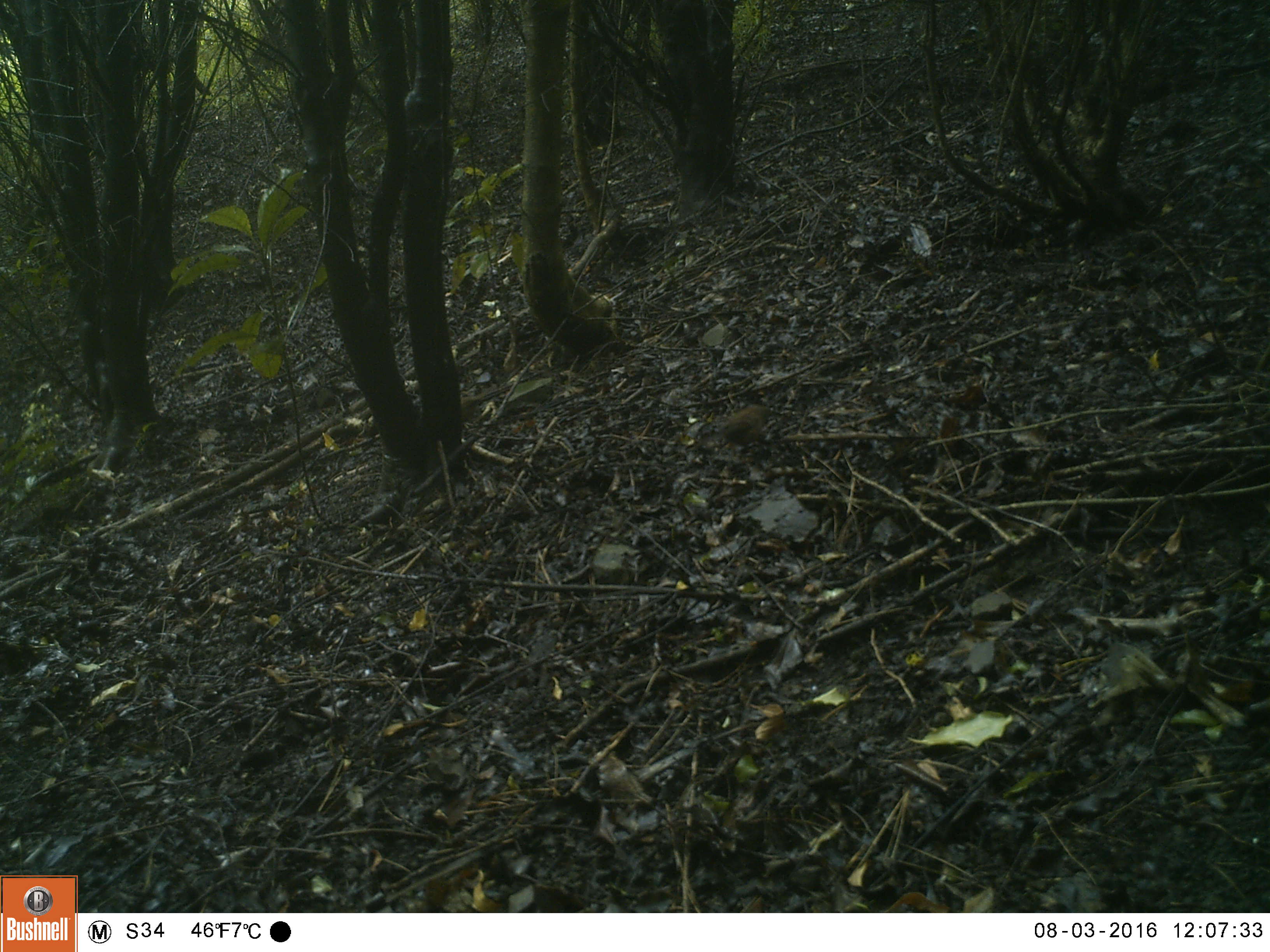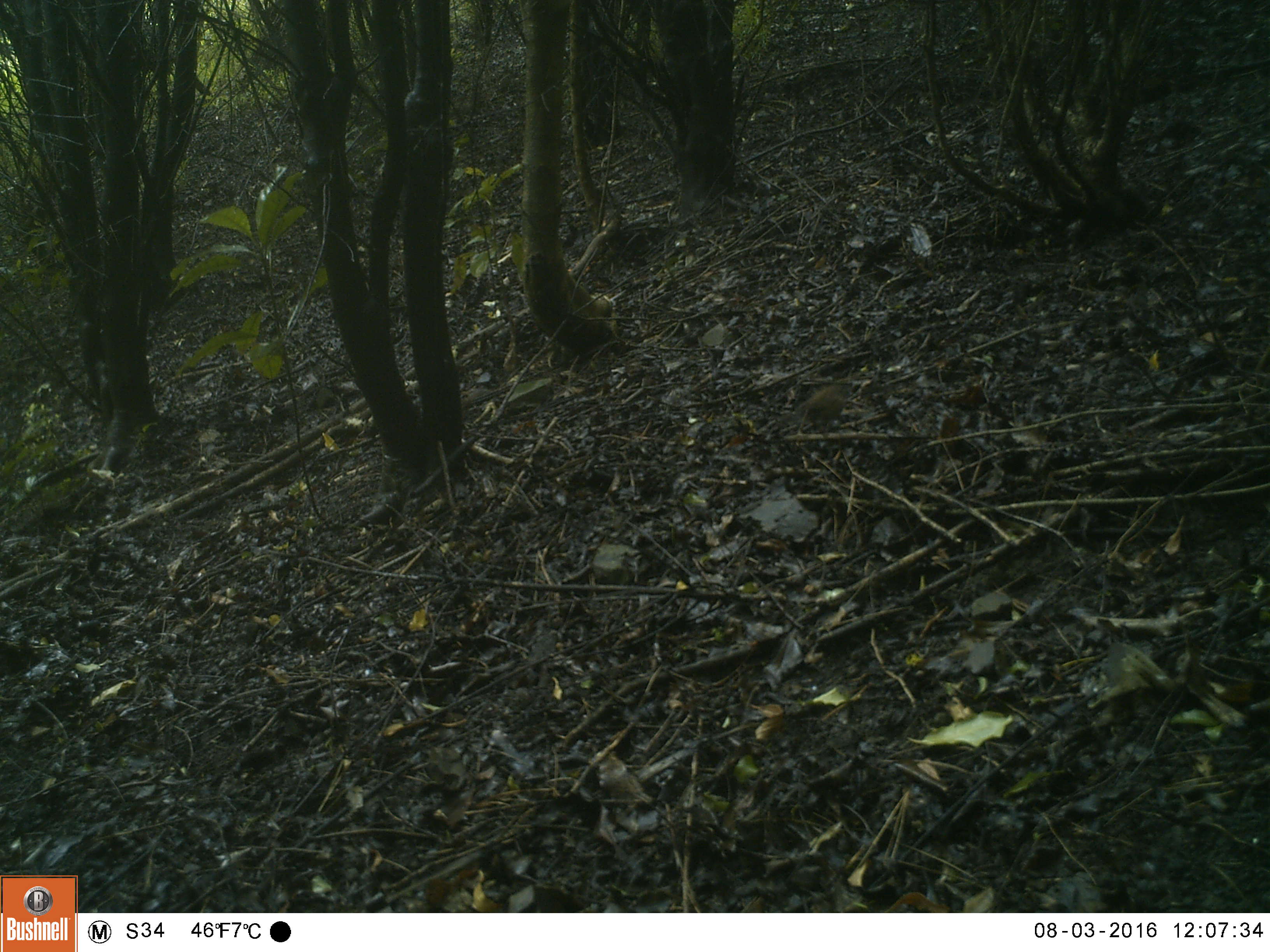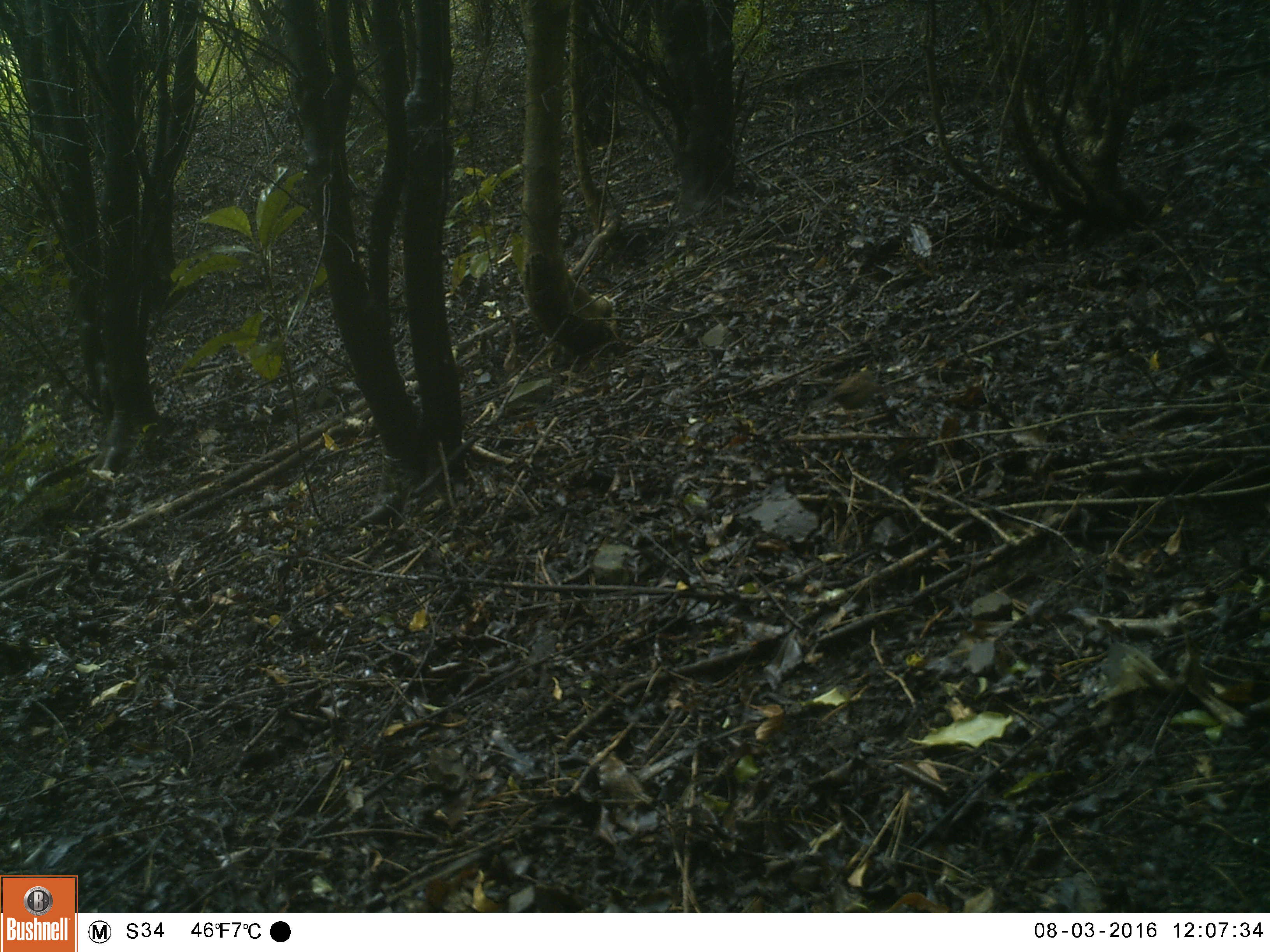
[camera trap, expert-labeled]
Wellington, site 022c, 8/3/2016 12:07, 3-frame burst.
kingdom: Animalia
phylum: Chordata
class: Aves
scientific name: Aves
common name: bird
Bird (Aves).